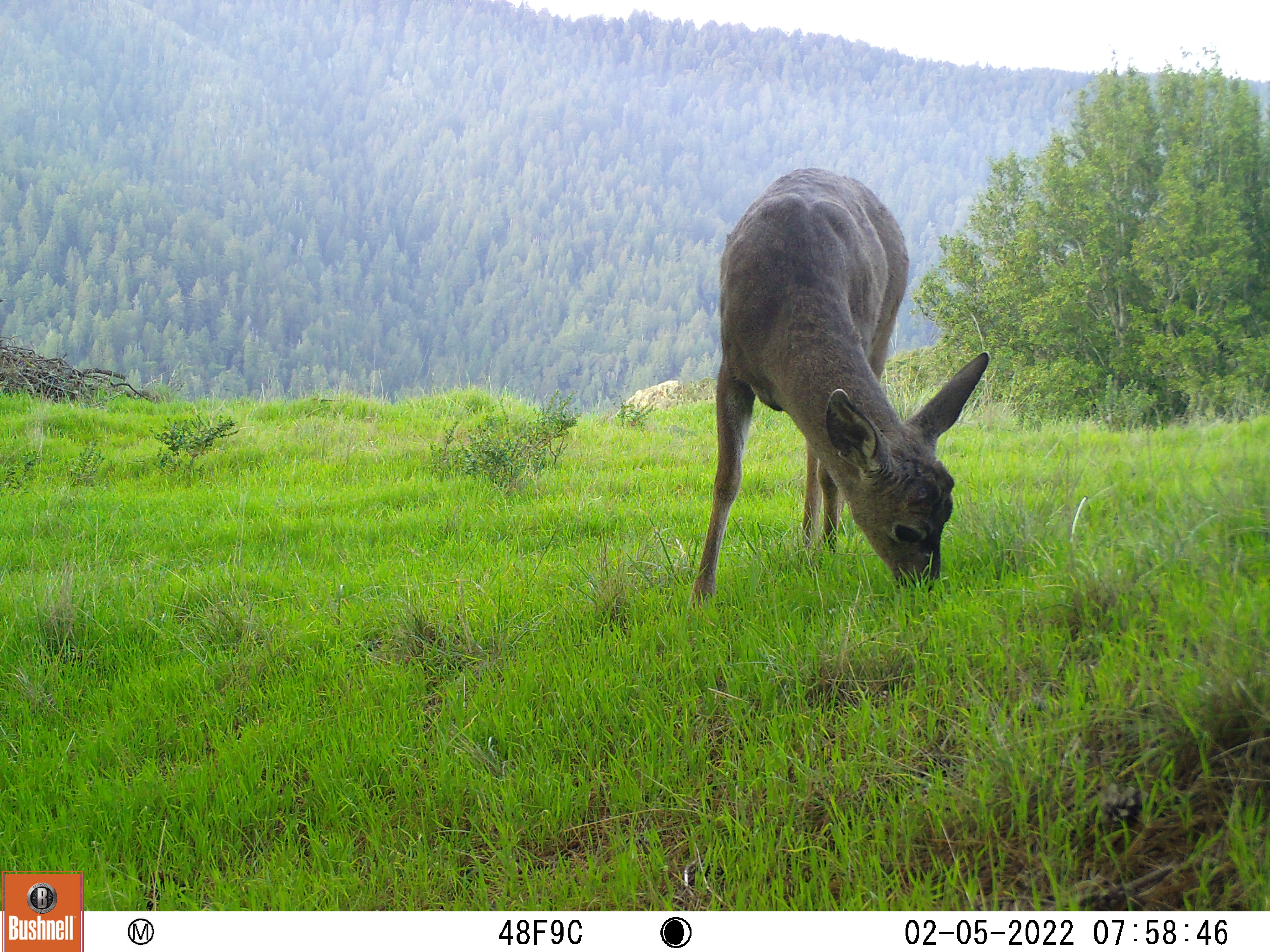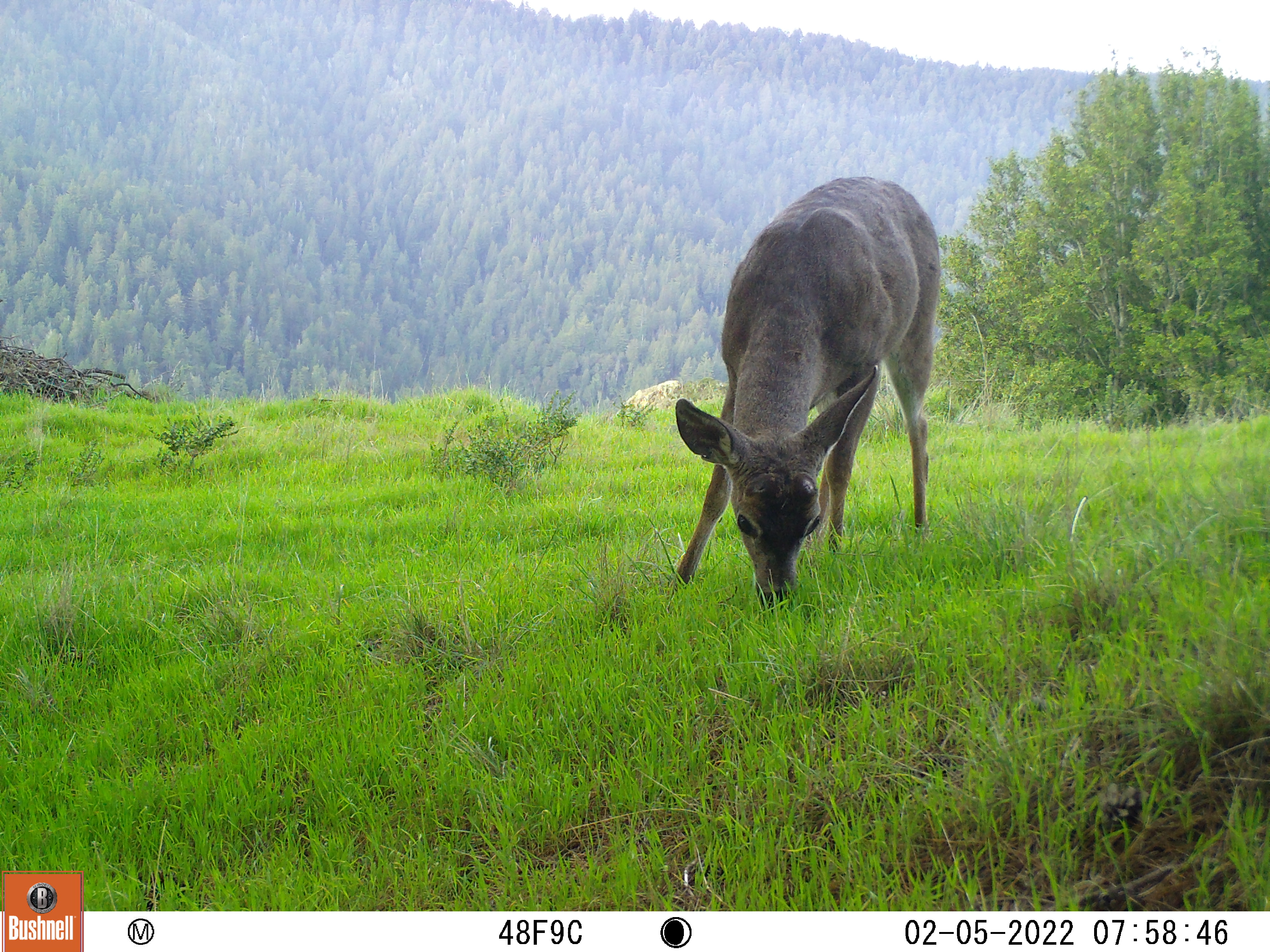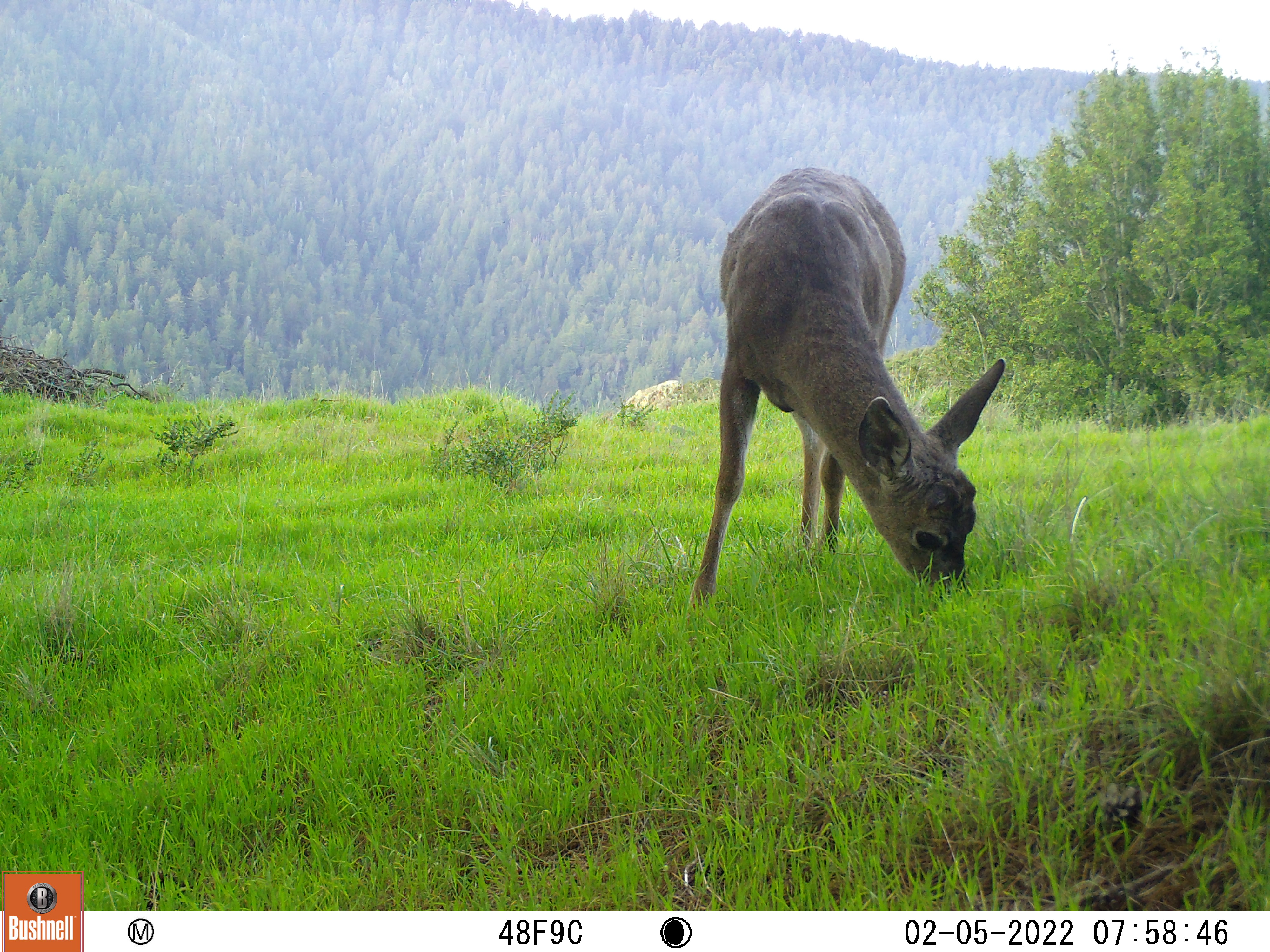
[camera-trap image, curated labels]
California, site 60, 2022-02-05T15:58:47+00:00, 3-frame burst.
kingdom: Animalia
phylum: Chordata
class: Mammalia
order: Artiodactyla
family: Cervidae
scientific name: Cervidae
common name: elk or deer